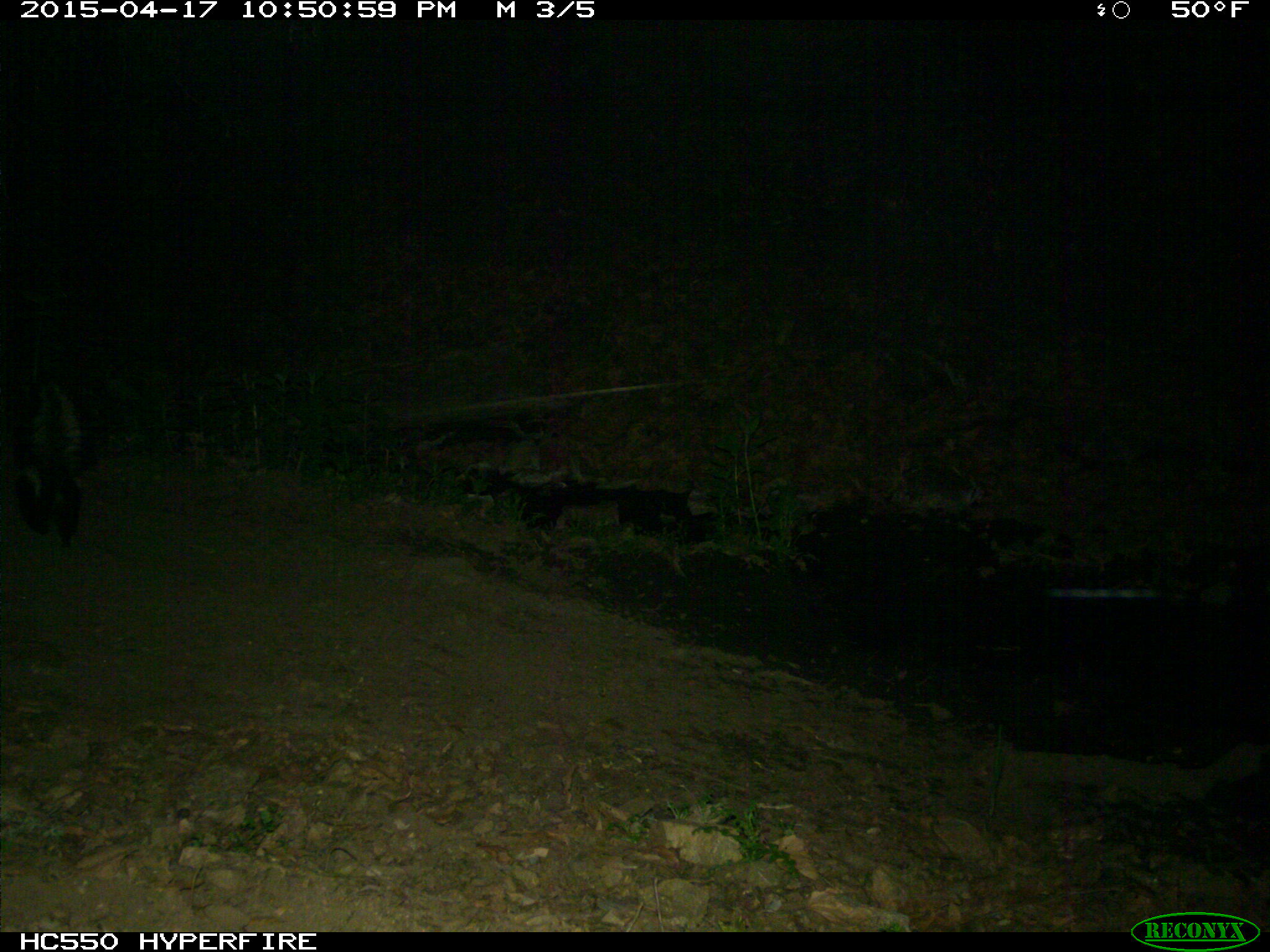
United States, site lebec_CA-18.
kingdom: Animalia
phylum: Chordata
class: Mammalia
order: Carnivora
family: Mephitidae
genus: Mephitis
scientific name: Mephitis mephitis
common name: striped skunk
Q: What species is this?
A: Mephitis mephitis (striped skunk).